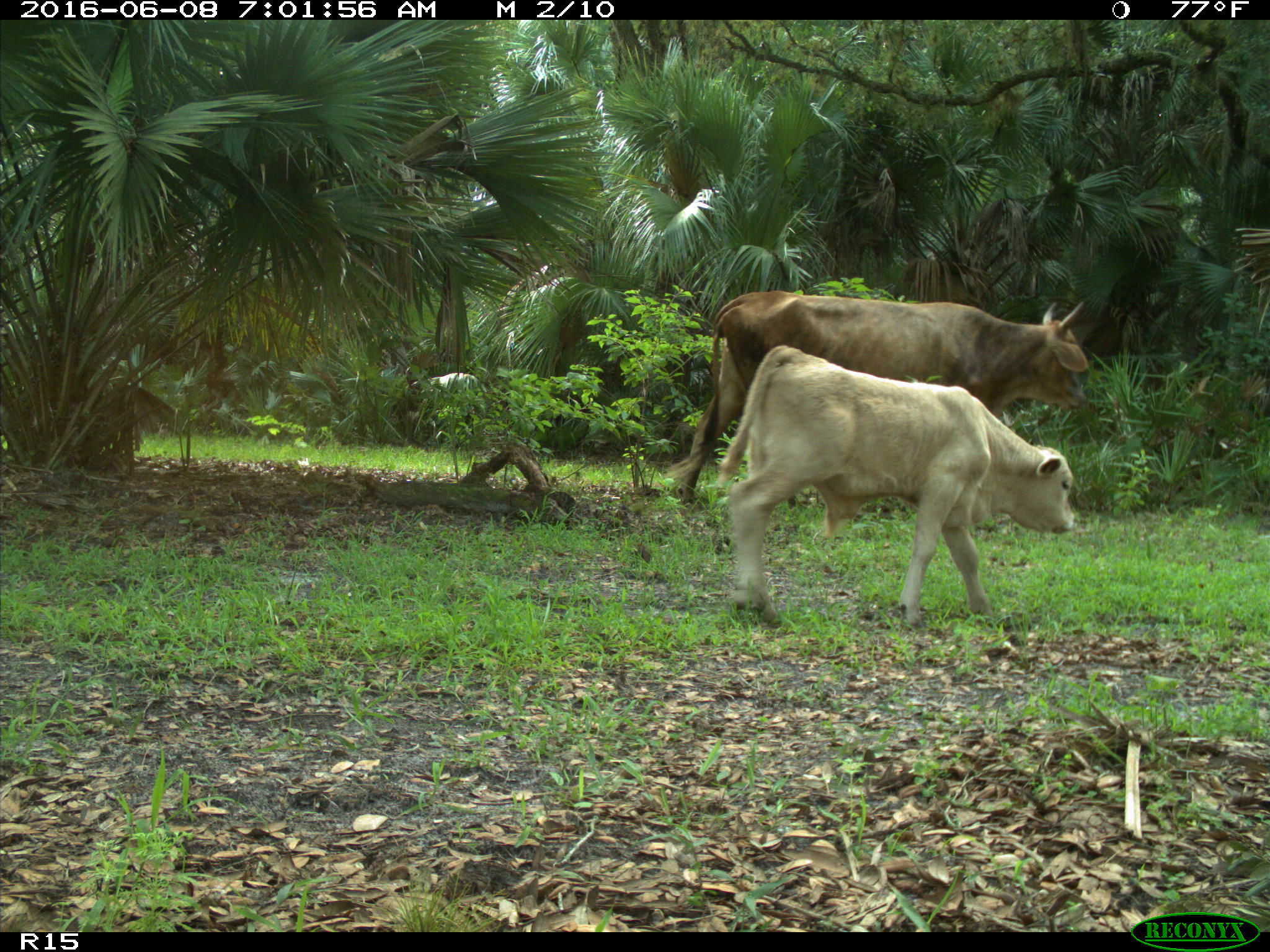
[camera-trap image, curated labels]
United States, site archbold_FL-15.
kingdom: Animalia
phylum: Chordata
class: Mammalia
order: Artiodactyla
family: Bovidae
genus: Bos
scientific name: Bos taurus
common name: domestic cow